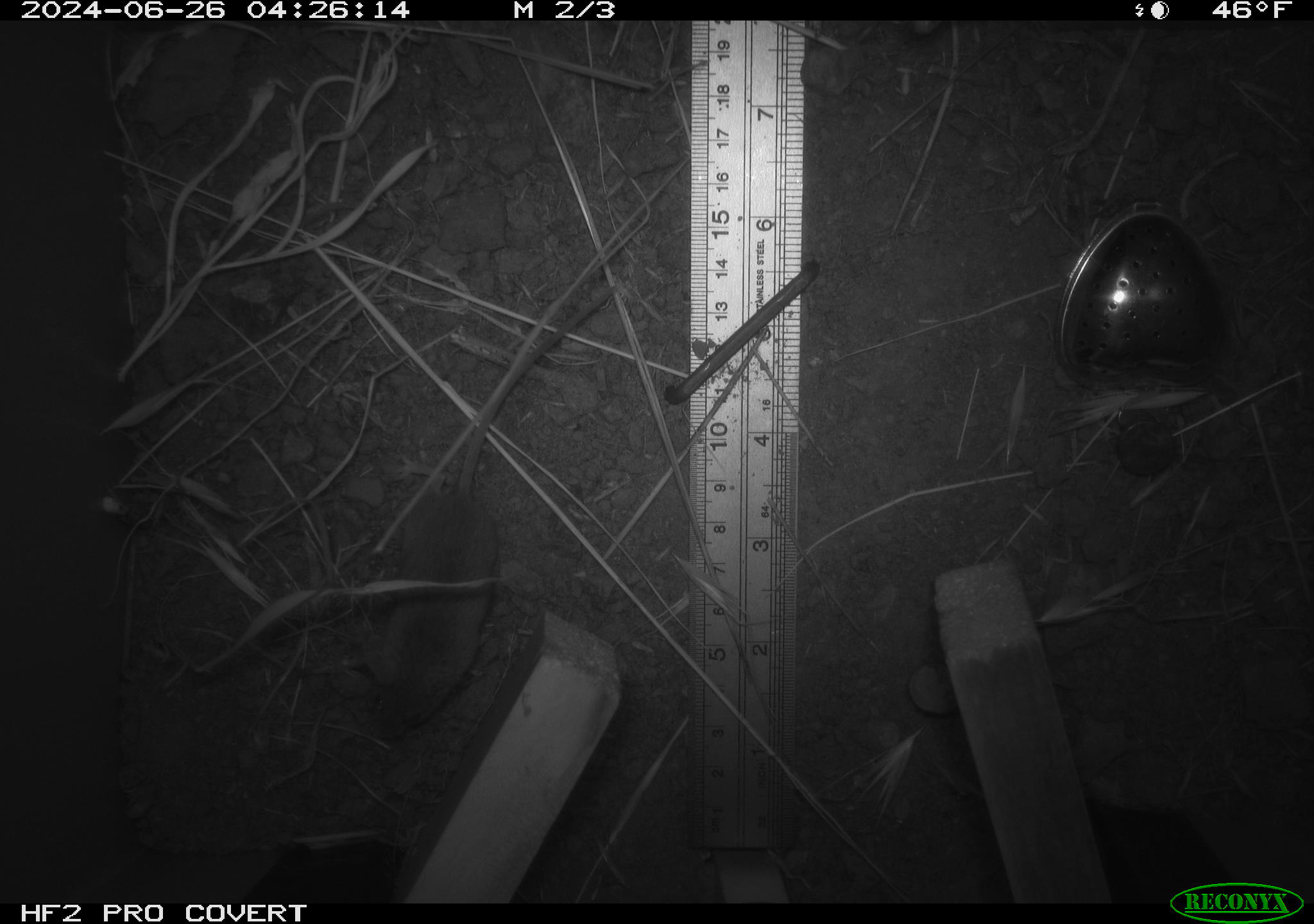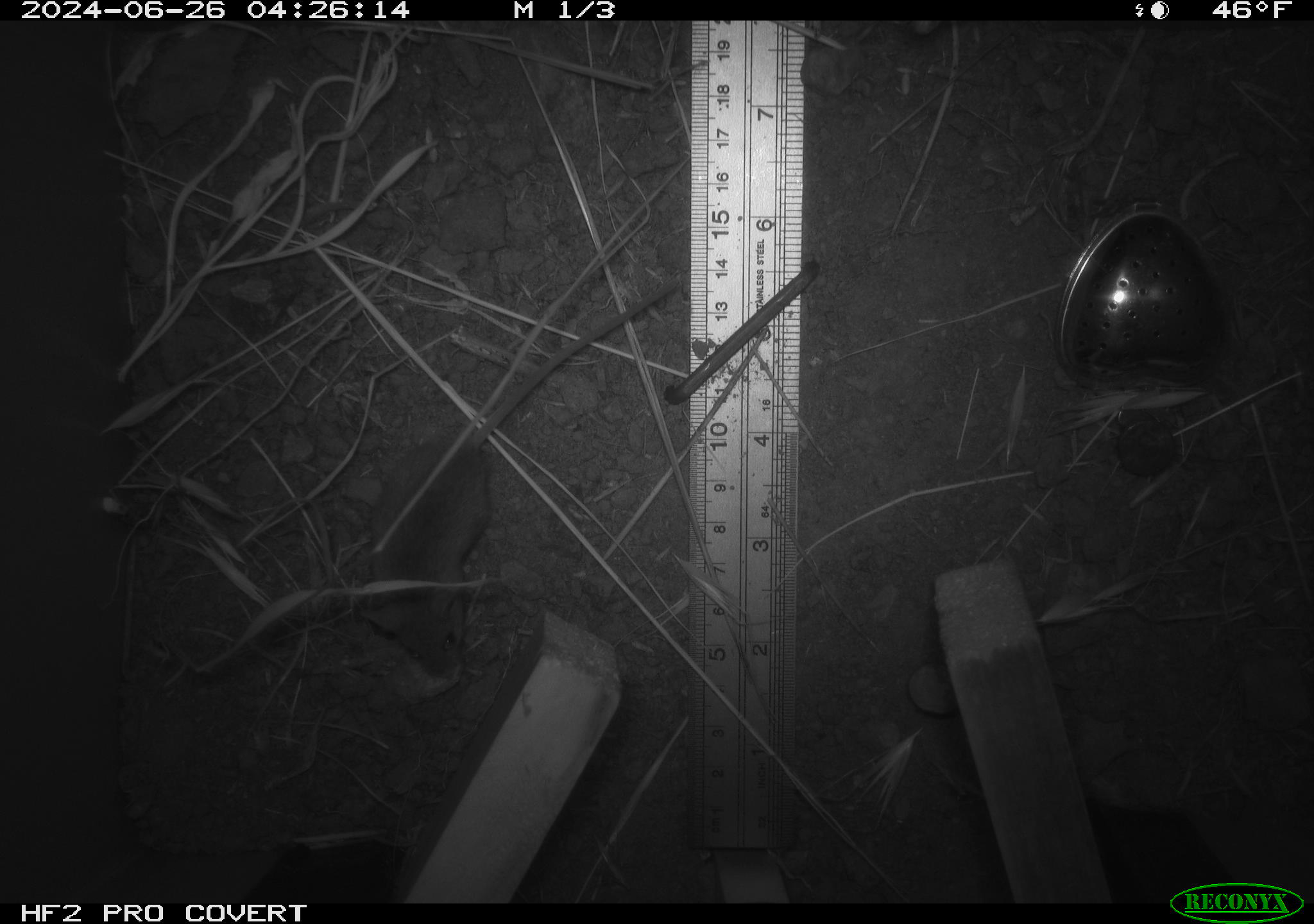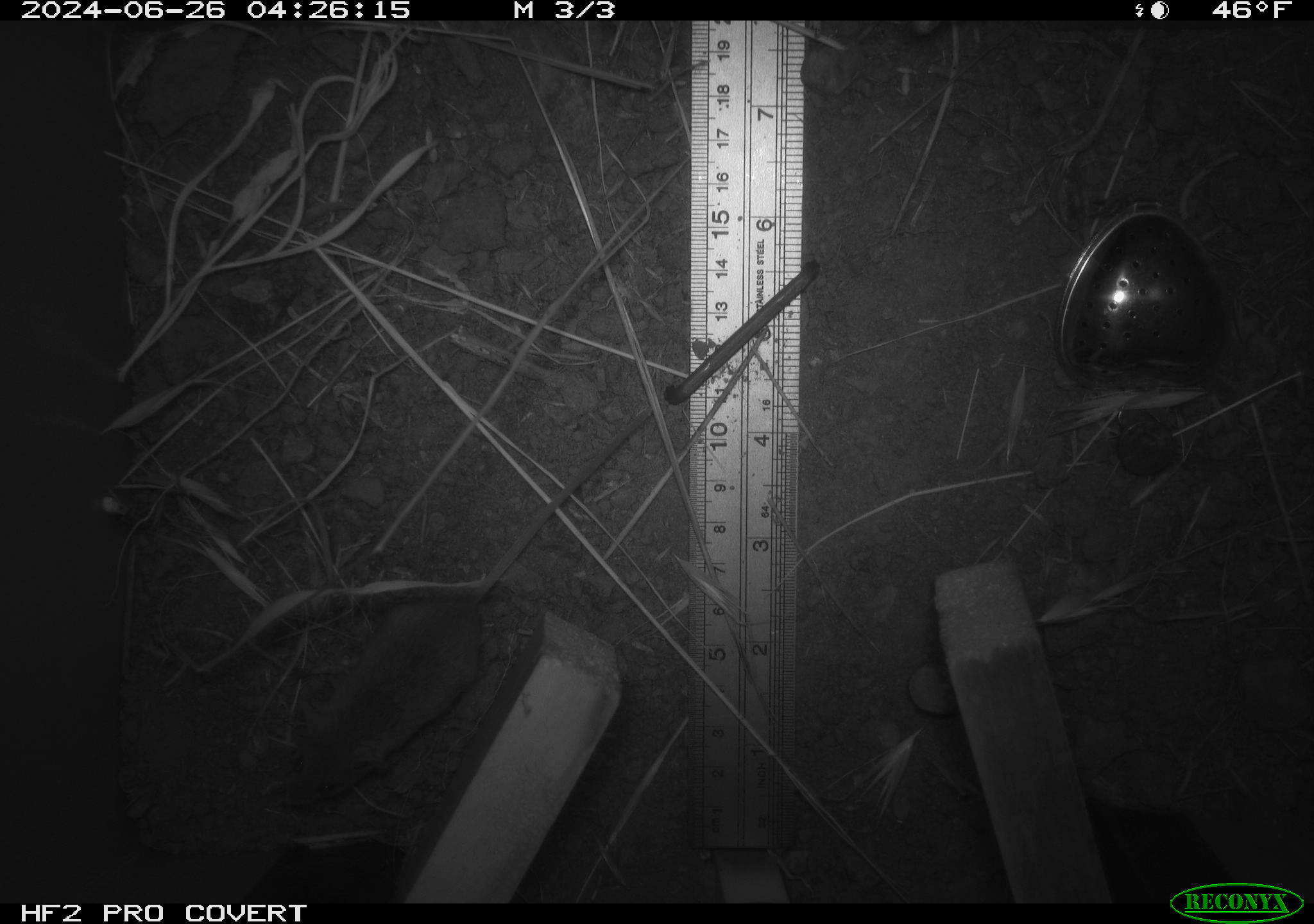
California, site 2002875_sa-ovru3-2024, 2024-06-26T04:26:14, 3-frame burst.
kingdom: Animalia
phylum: Chordata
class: Mammalia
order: Rodentia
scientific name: Rodentia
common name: mouse species